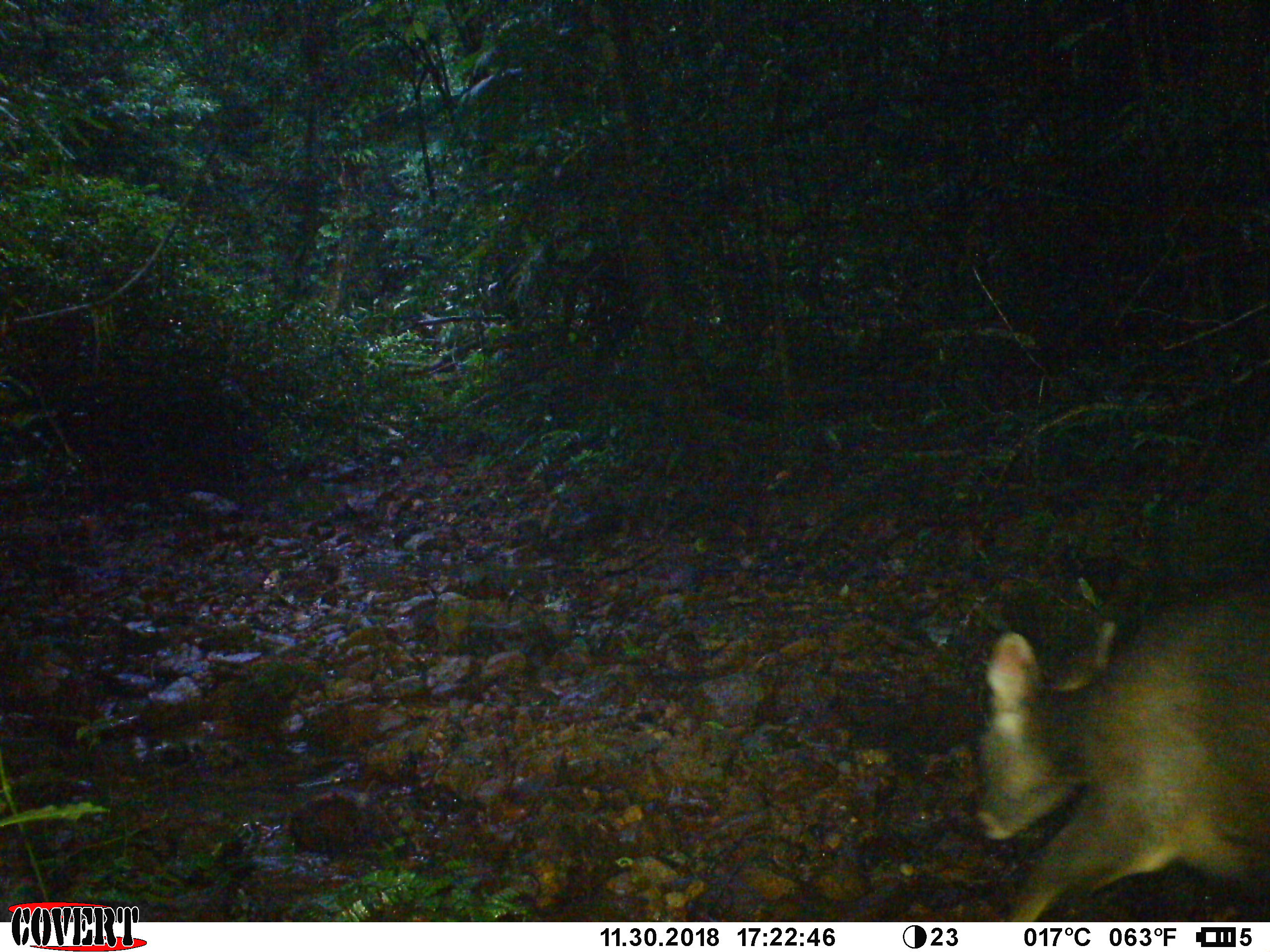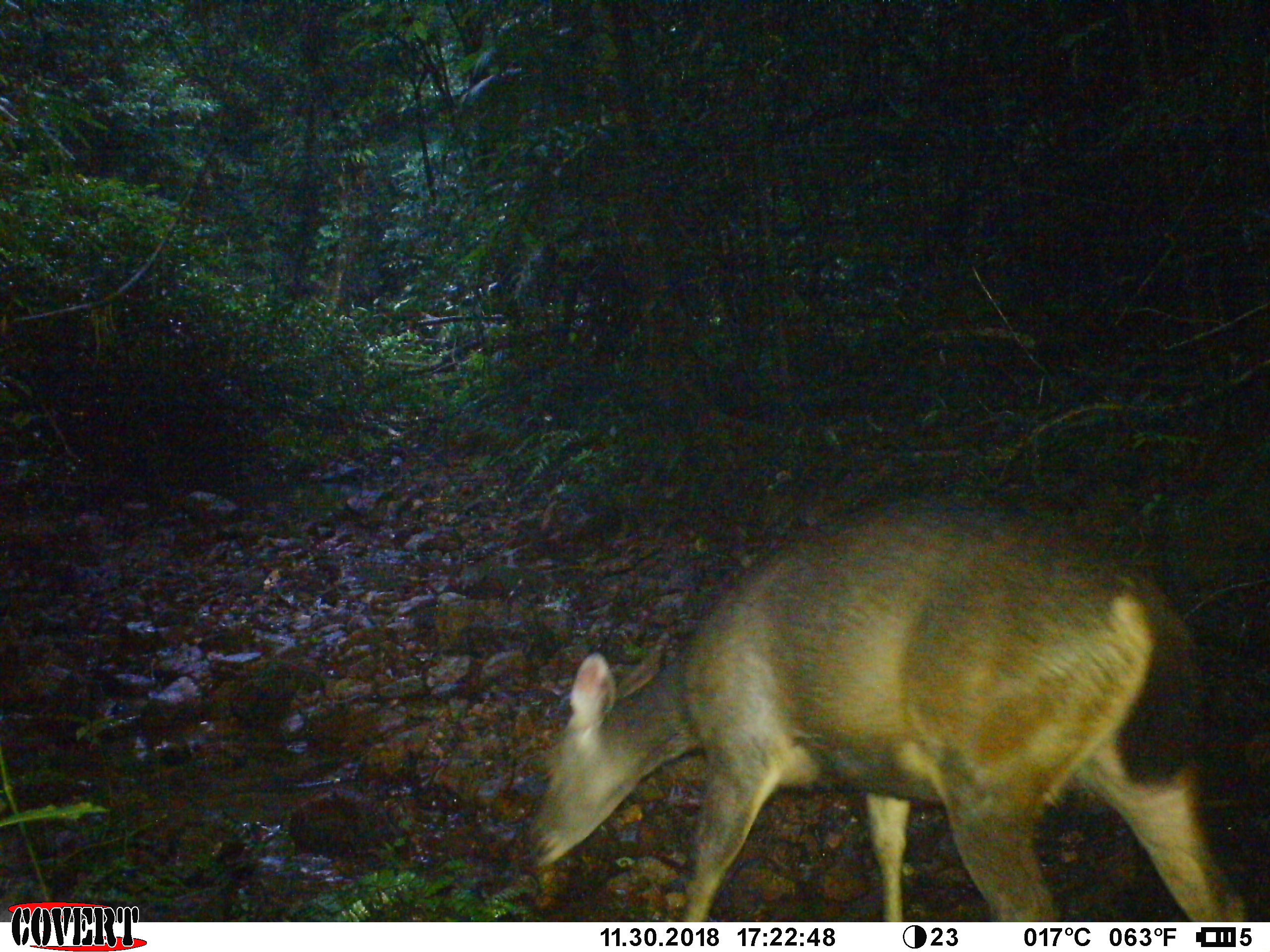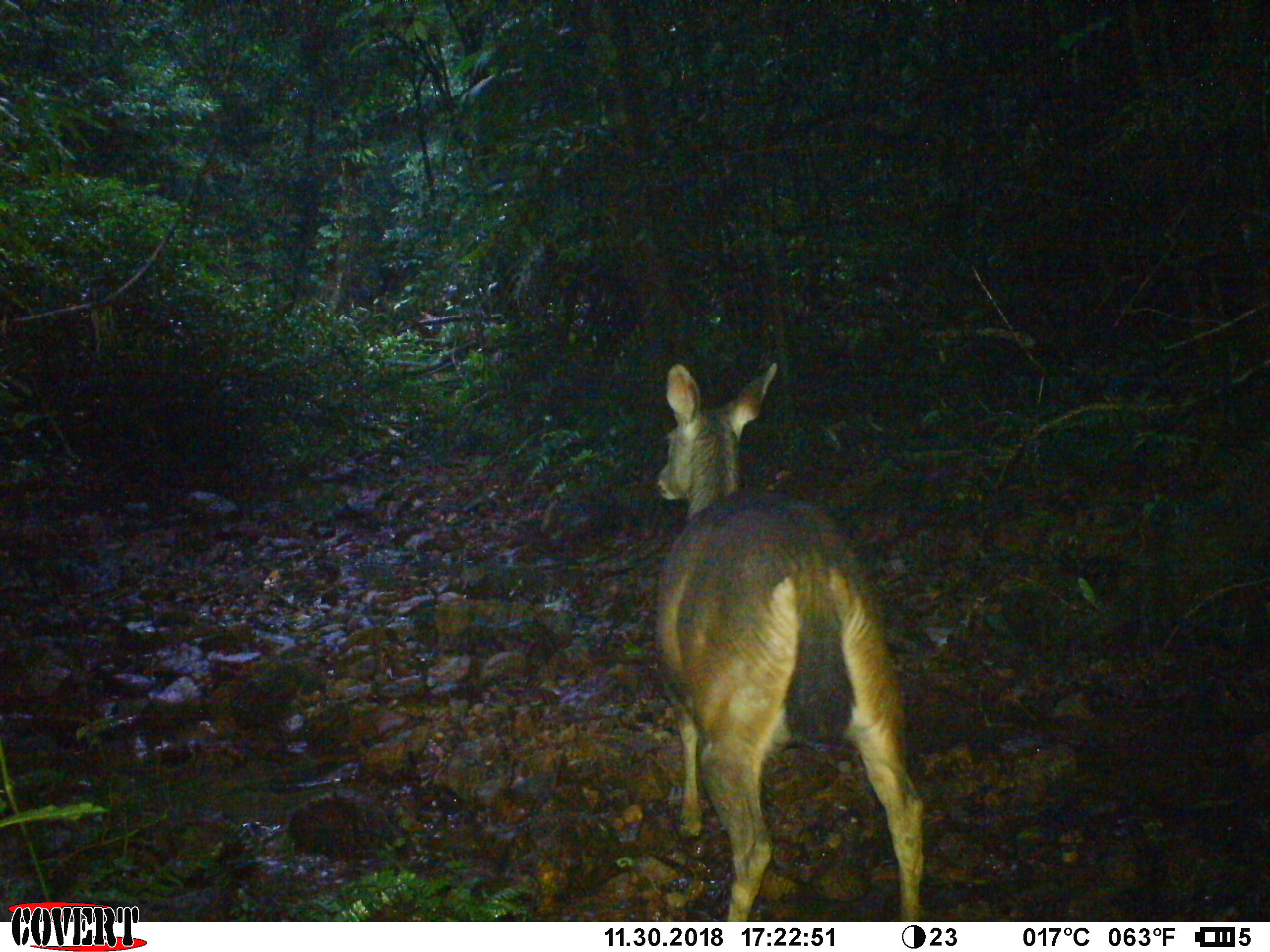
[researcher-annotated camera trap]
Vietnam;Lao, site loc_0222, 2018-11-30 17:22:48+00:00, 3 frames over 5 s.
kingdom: Animalia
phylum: Chordata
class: Mammalia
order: Artiodactyla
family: Cervidae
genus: Rusa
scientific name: Rusa unicolor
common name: sambar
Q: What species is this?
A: Sambar (Rusa unicolor).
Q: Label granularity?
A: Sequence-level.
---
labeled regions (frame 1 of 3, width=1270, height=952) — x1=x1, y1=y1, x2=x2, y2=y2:
sambar: x1=977, y1=590, x2=1270, y2=922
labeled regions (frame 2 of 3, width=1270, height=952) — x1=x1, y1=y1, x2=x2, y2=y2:
sambar: x1=528, y1=494, x2=1247, y2=922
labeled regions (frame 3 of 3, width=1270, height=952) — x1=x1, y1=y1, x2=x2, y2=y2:
sambar: x1=656, y1=360, x2=924, y2=922